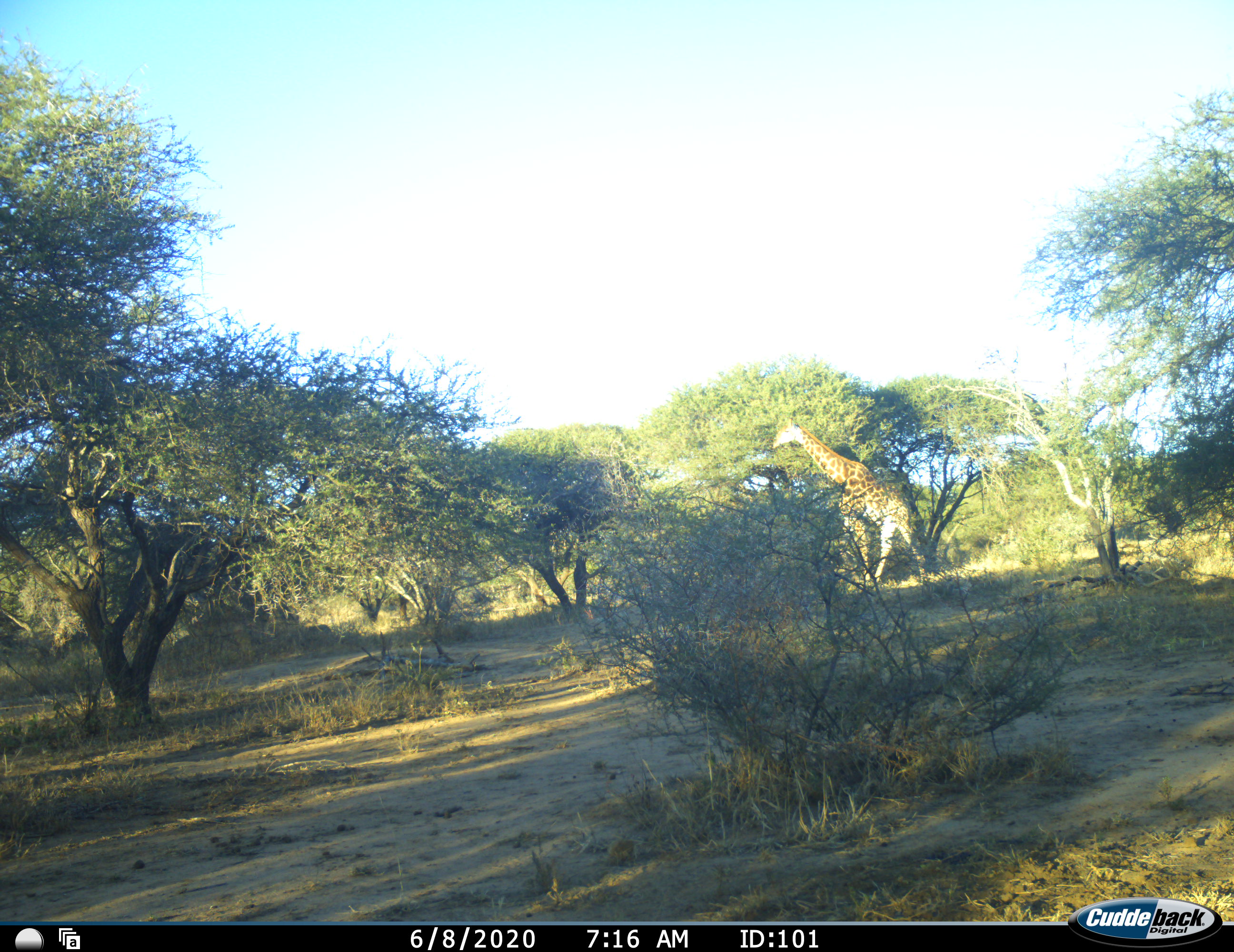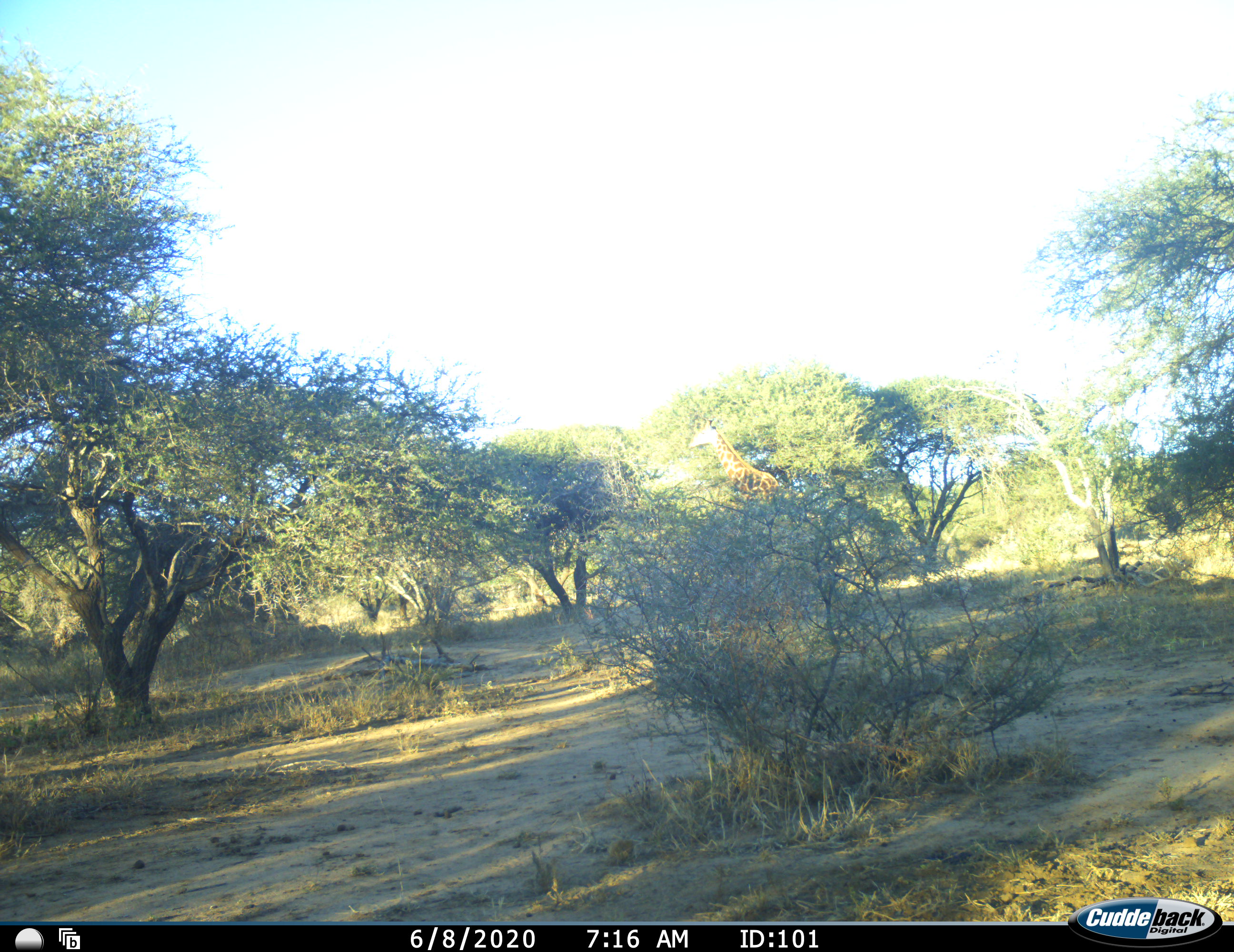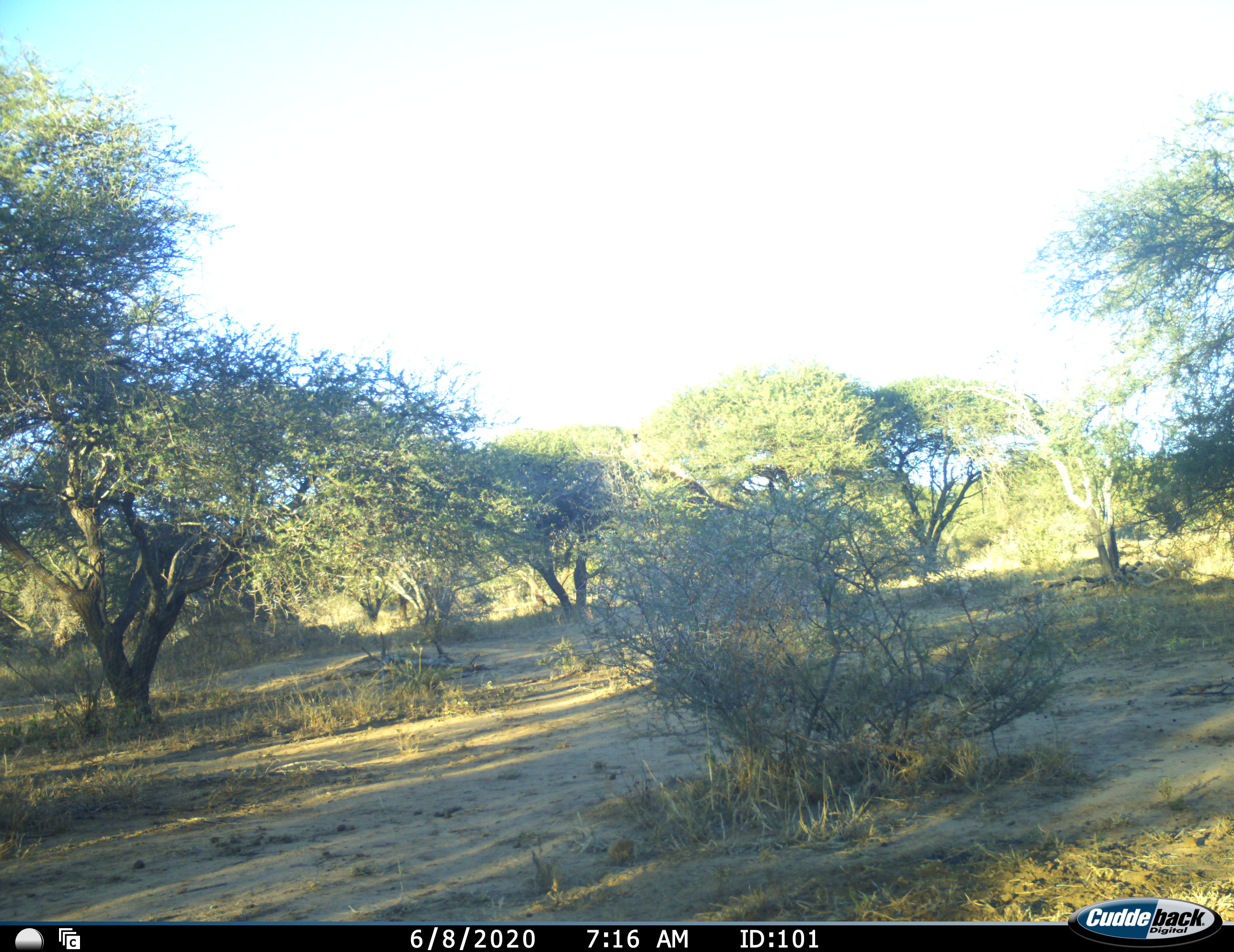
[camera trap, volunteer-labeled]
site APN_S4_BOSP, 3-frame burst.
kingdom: Animalia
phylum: Chordata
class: Mammalia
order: Artiodactyla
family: Giraffidae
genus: Giraffa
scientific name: Giraffa camelopardalis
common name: giraffe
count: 1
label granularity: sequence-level